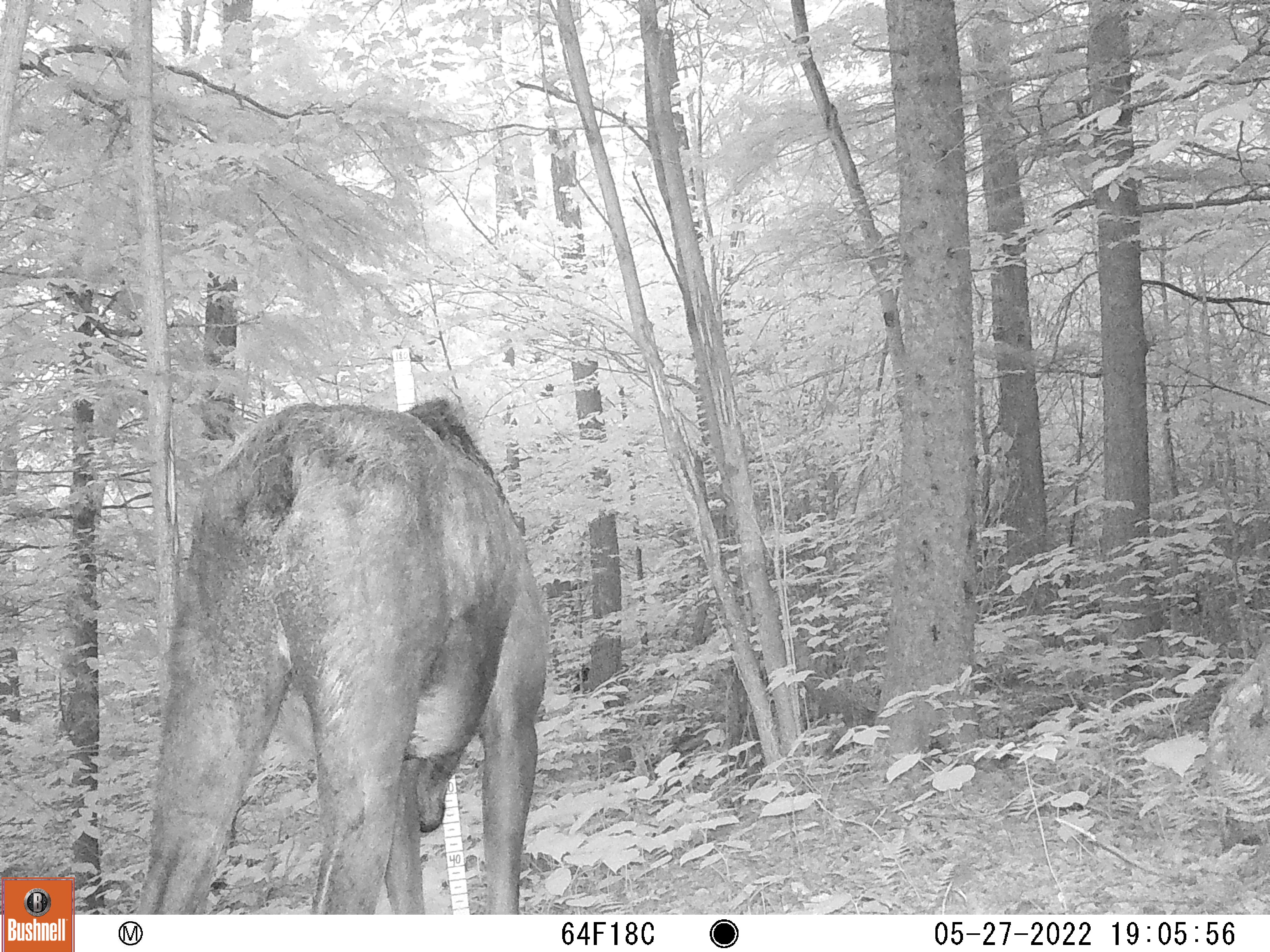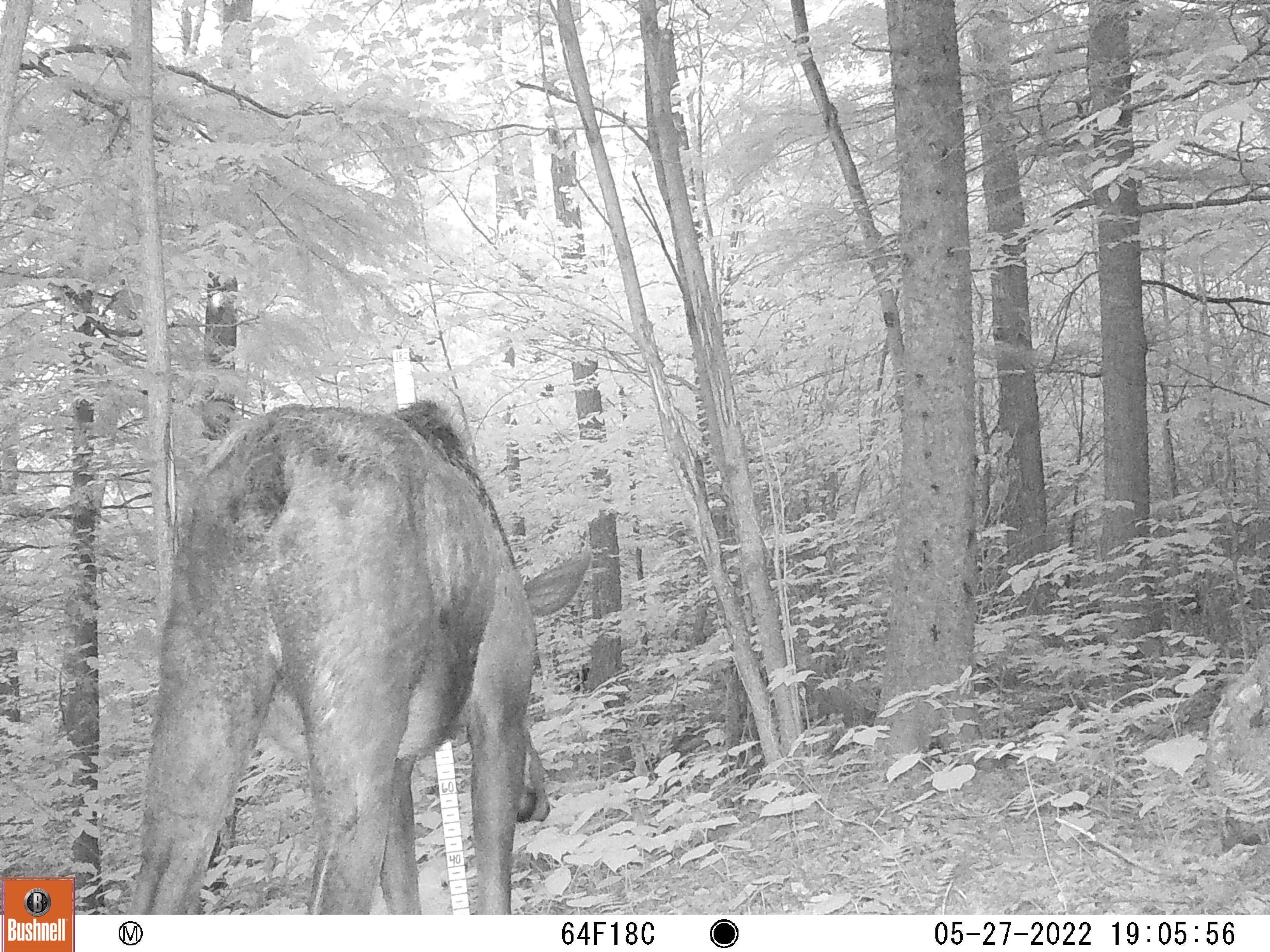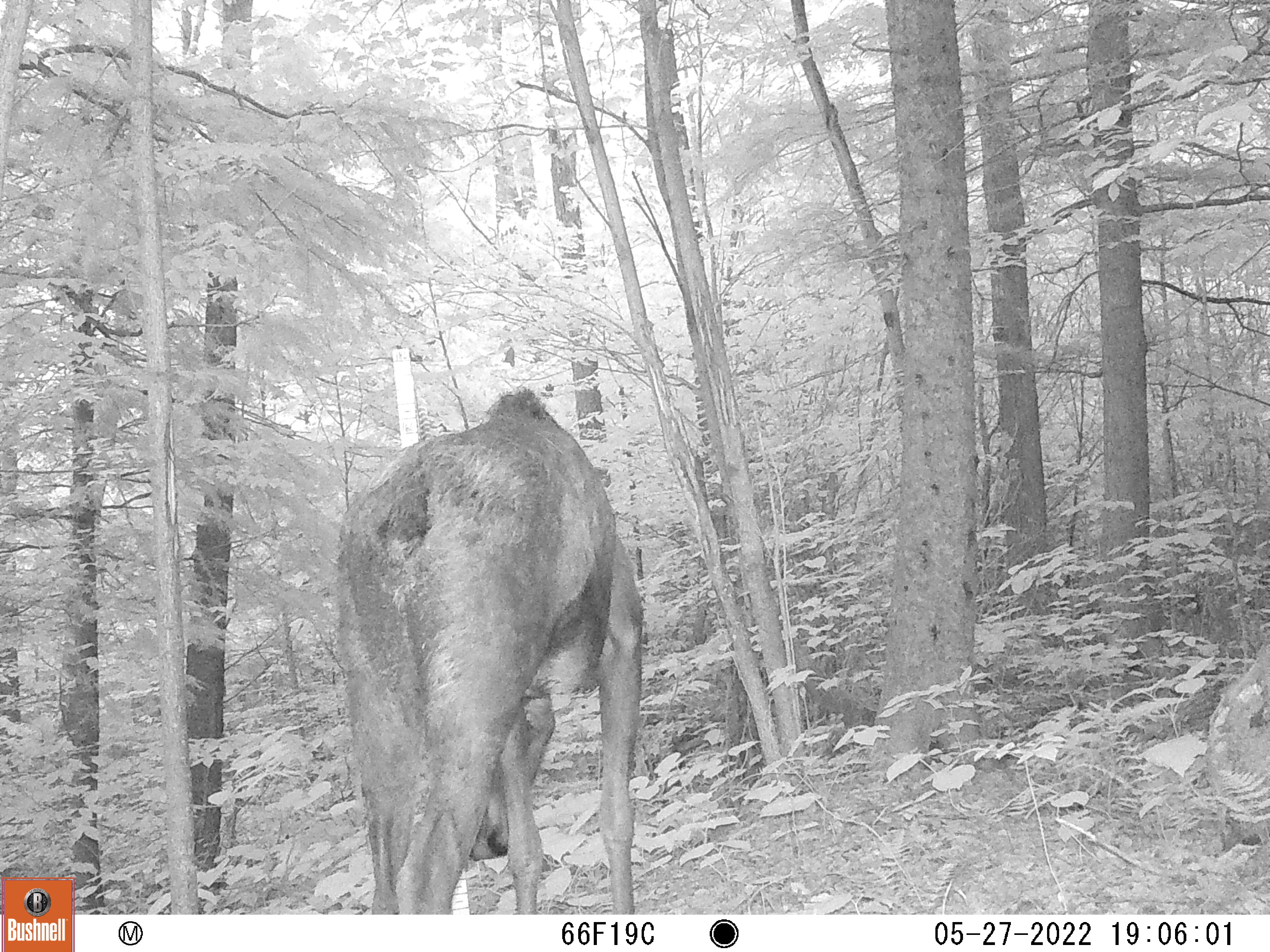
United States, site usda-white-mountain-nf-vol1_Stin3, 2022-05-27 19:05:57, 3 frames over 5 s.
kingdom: Animalia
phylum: Chordata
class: Mammalia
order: Artiodactyla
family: Cervidae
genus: Alces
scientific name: Alces alces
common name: moose